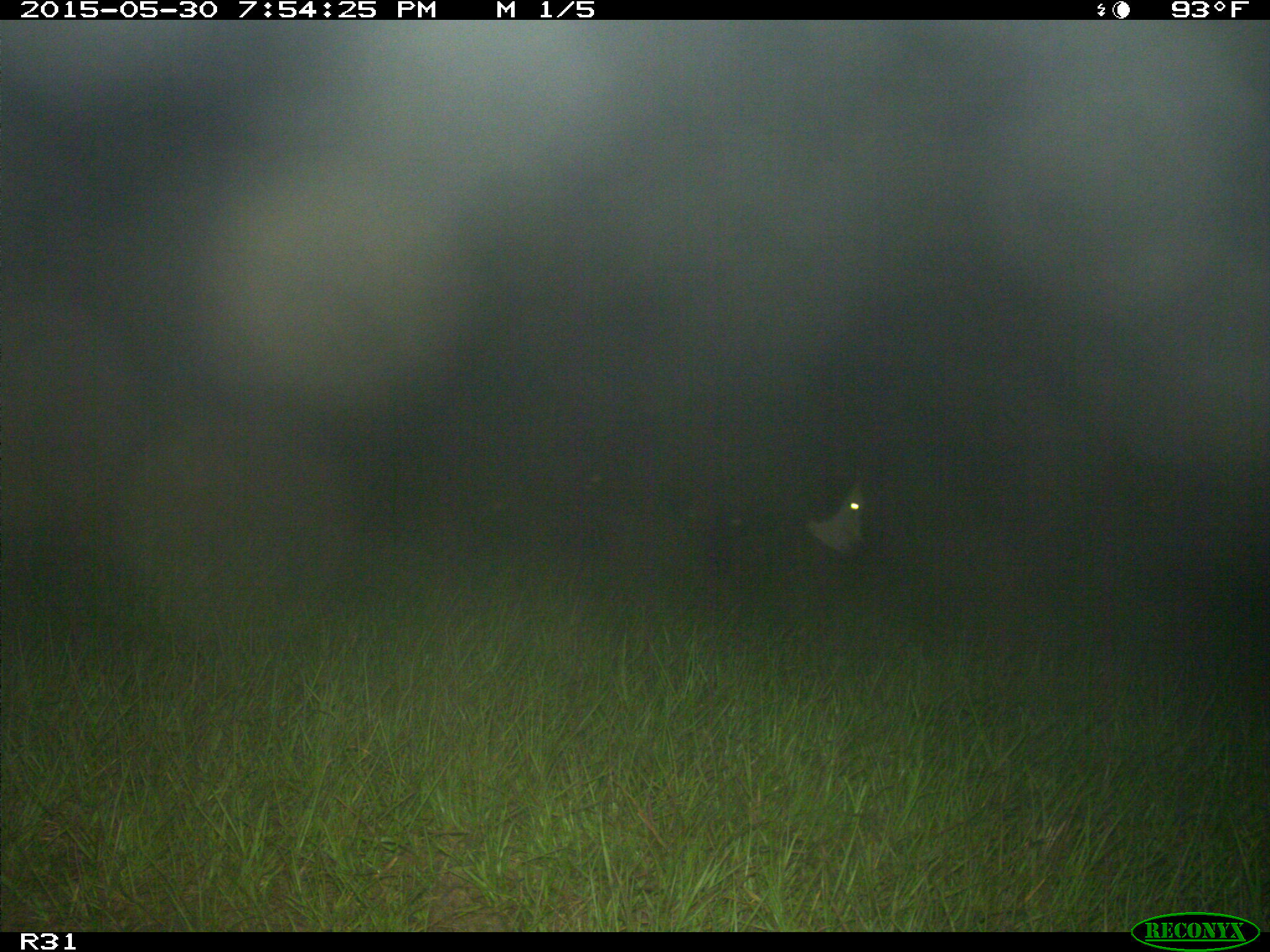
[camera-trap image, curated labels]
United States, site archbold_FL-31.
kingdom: Animalia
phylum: Chordata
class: Mammalia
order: Artiodactyla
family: Bovidae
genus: Bos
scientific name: Bos taurus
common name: domestic cow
Bos taurus (domestic cow).